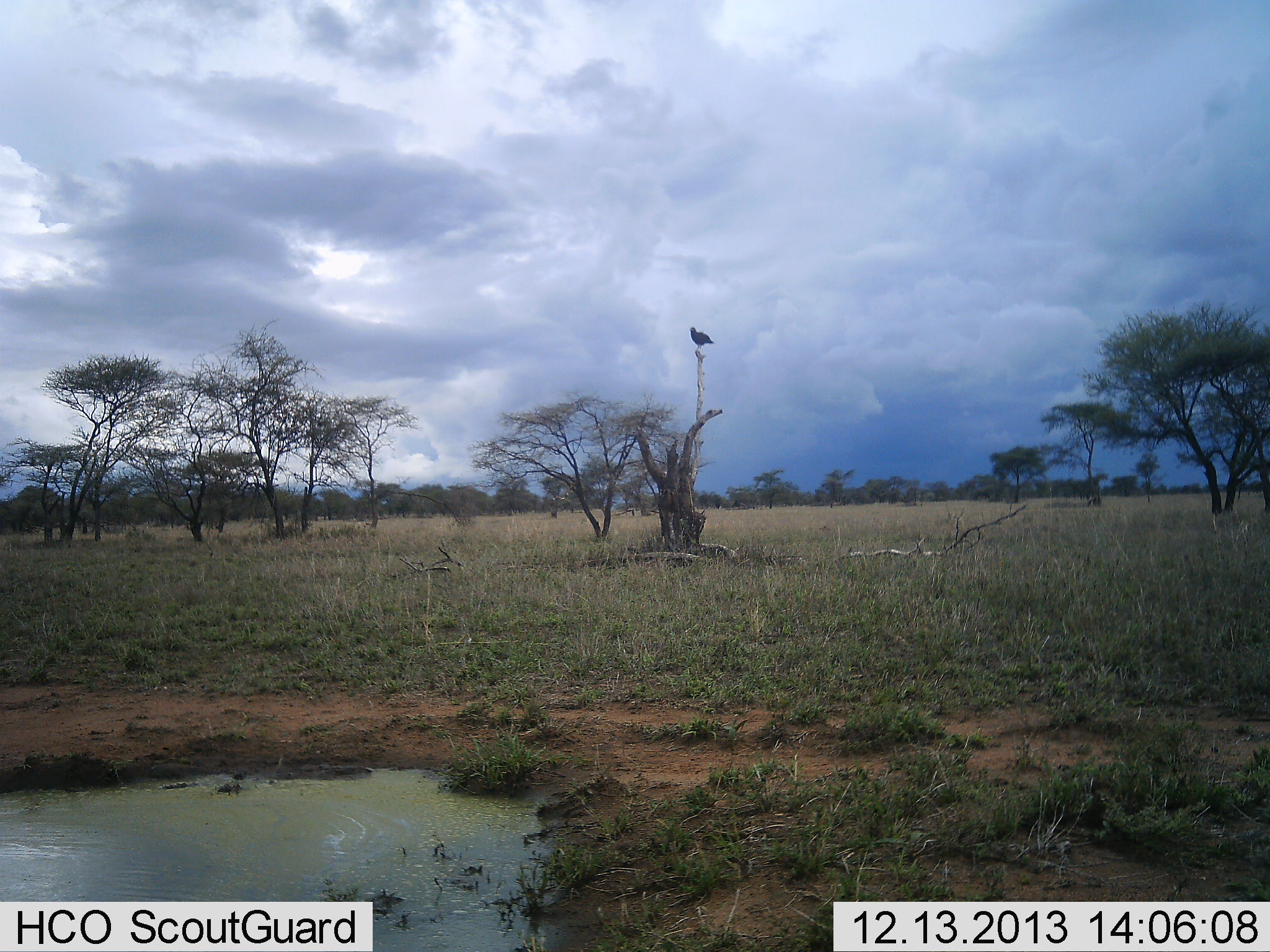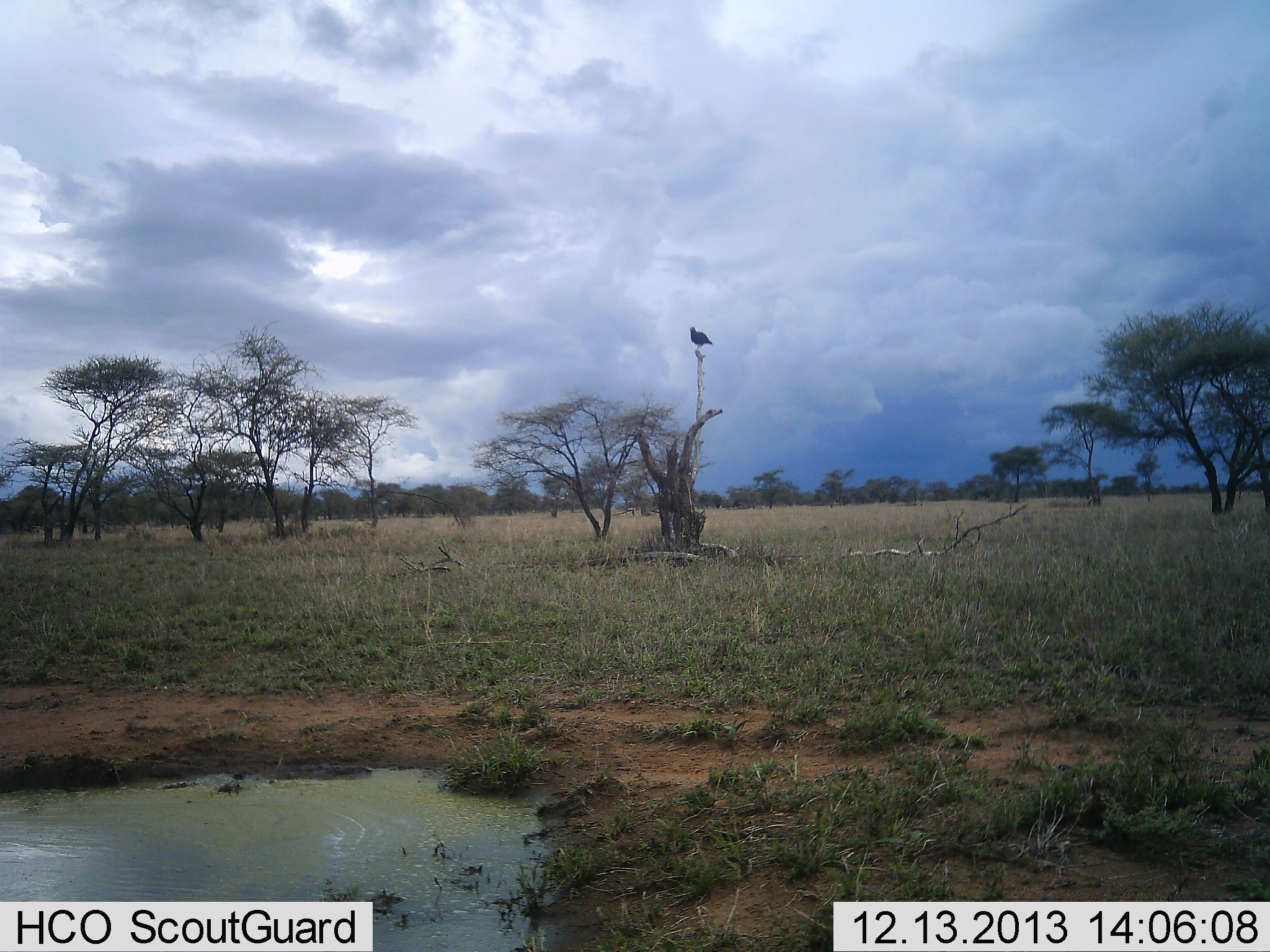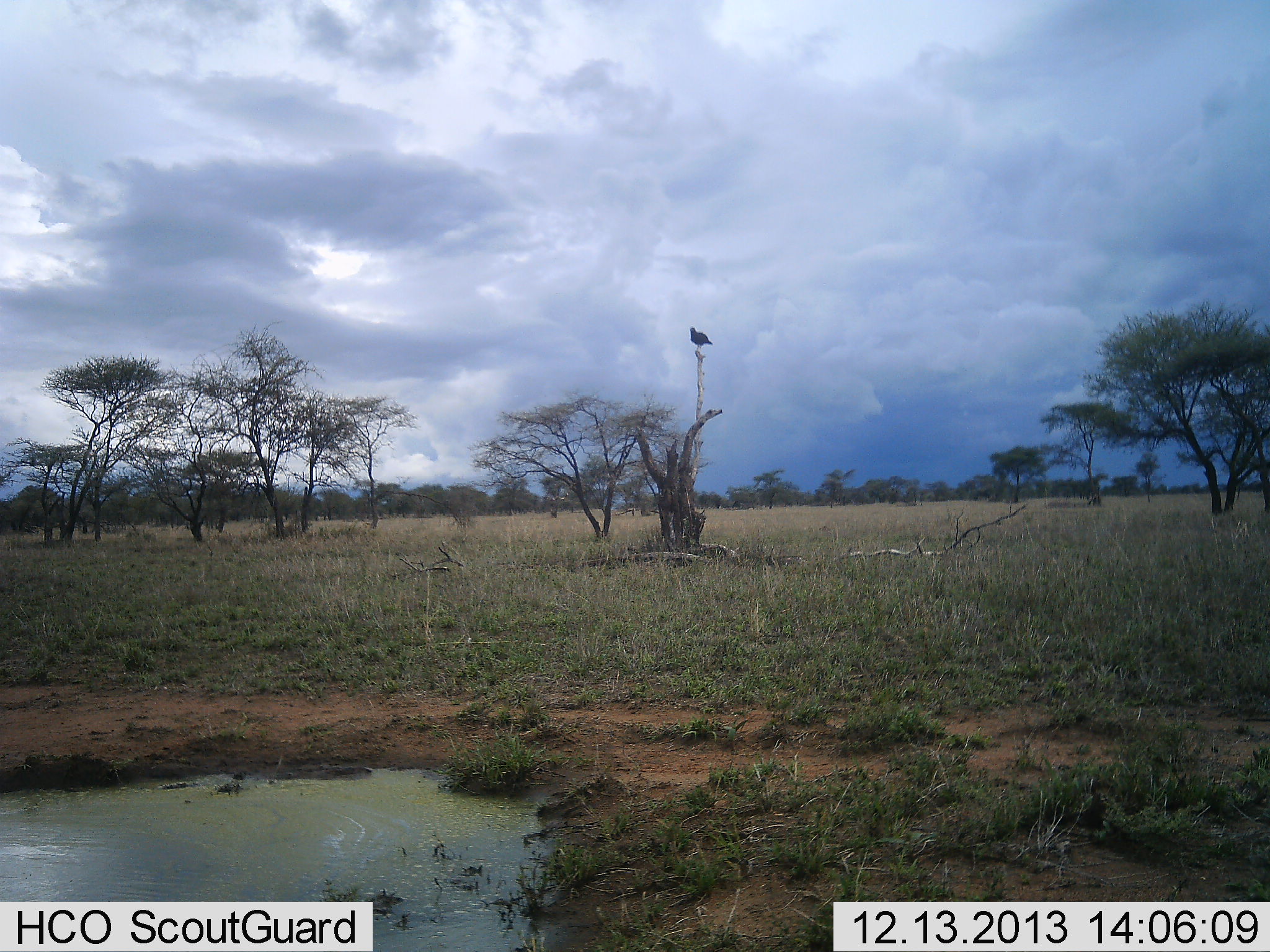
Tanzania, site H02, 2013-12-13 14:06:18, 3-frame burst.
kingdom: Animalia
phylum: Chordata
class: Aves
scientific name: Aves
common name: bird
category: otherbird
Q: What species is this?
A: Otherbird (bird) (Aves).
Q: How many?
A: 1.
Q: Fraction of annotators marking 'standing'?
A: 70%.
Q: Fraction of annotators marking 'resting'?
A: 30%.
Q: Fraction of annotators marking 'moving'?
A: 0%.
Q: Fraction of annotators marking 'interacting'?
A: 0%.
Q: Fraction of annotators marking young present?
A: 0%.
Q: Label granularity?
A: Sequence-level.